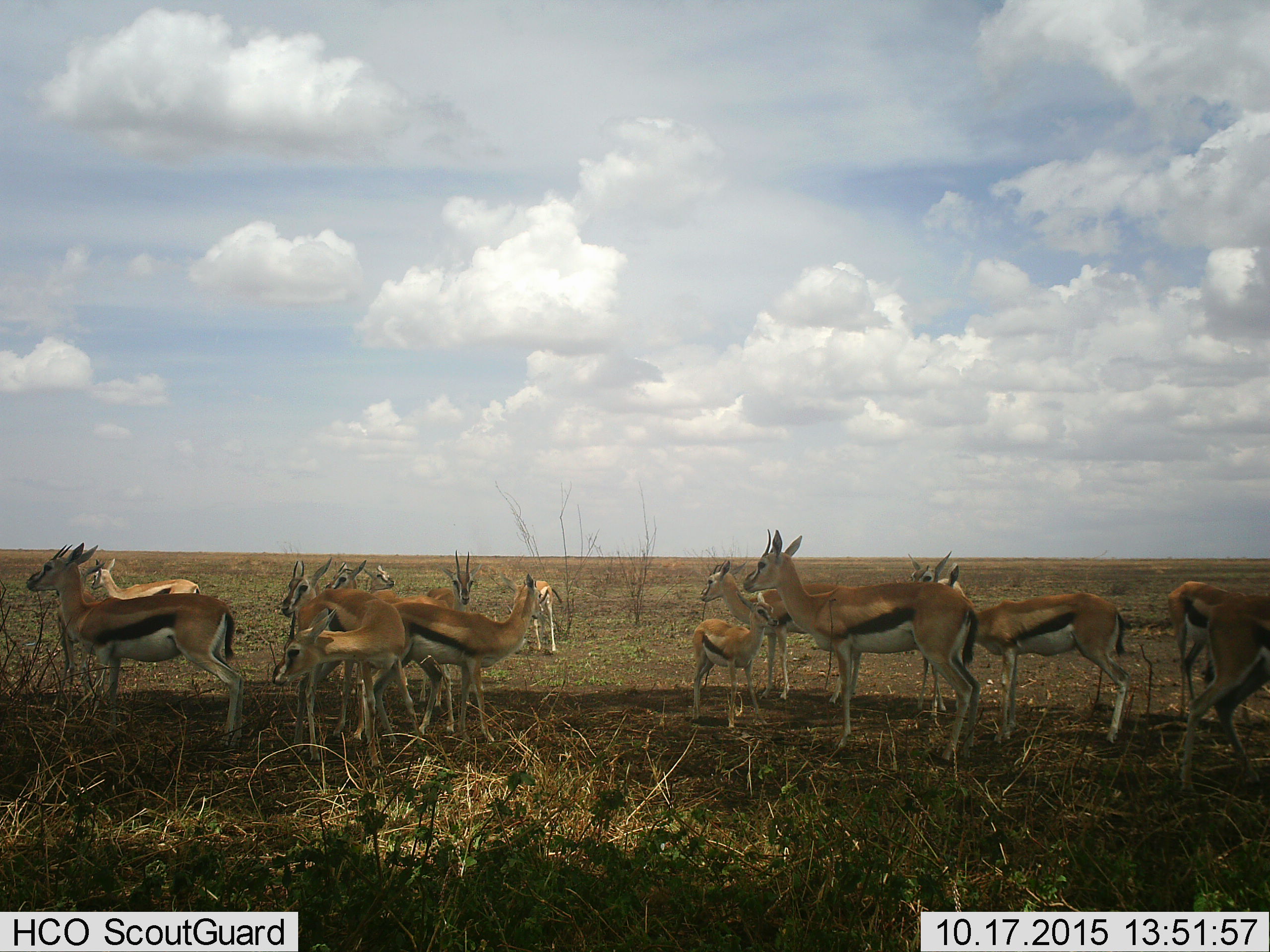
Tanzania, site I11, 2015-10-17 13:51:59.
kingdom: Animalia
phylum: Chordata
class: Mammalia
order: Artiodactyla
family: Bovidae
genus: Eudorcas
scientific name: Eudorcas thomsonii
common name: thomson's gazelle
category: gazellethomsons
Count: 11-50.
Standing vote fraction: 100%.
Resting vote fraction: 0%.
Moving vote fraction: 11%.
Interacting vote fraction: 0%.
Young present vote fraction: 89%.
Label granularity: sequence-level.